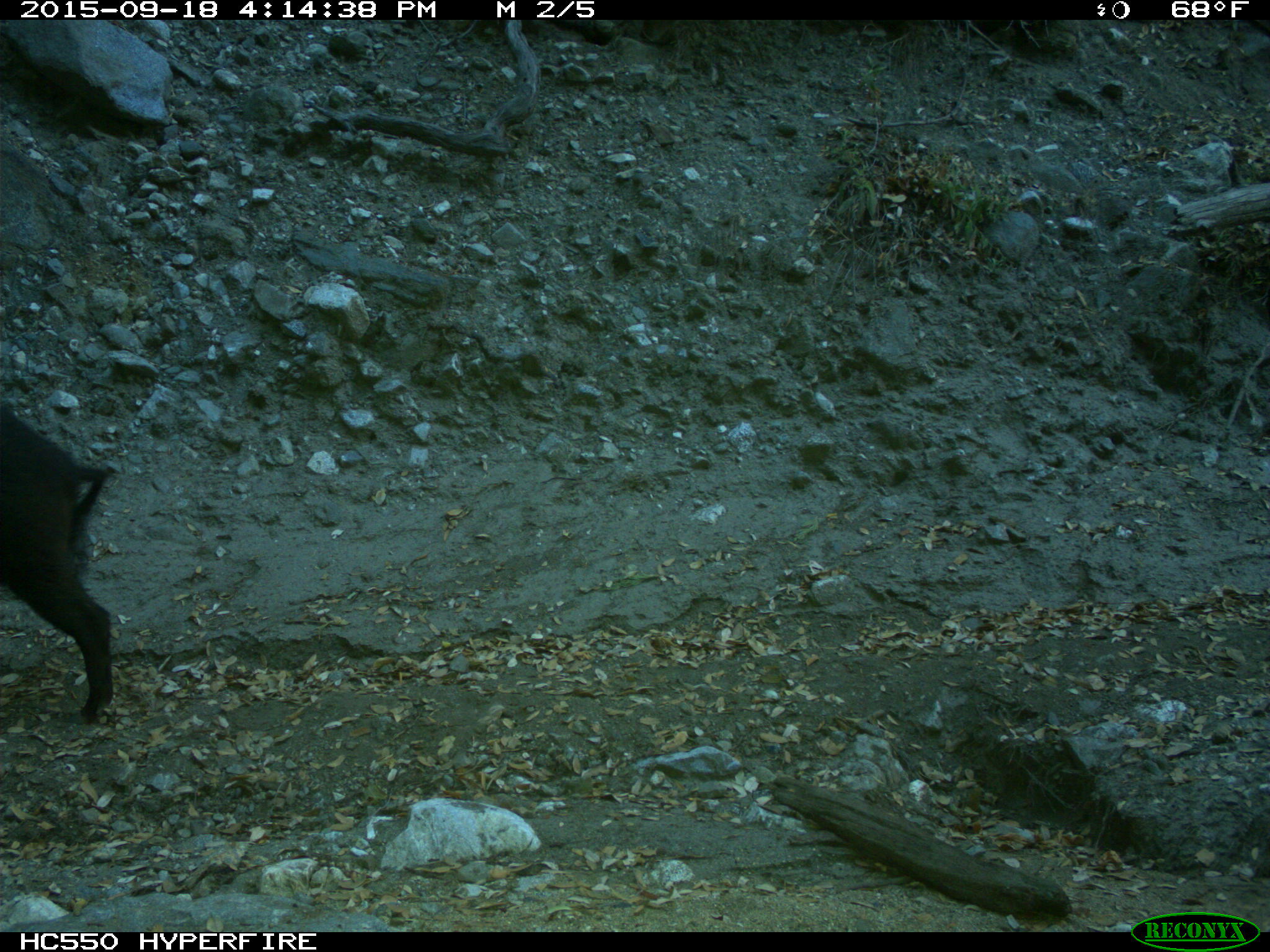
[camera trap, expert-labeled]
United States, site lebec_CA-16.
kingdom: Animalia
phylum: Chordata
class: Mammalia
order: Artiodactyla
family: Suidae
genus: Sus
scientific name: Sus scrofa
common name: wild boar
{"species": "Sus scrofa (wild boar)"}